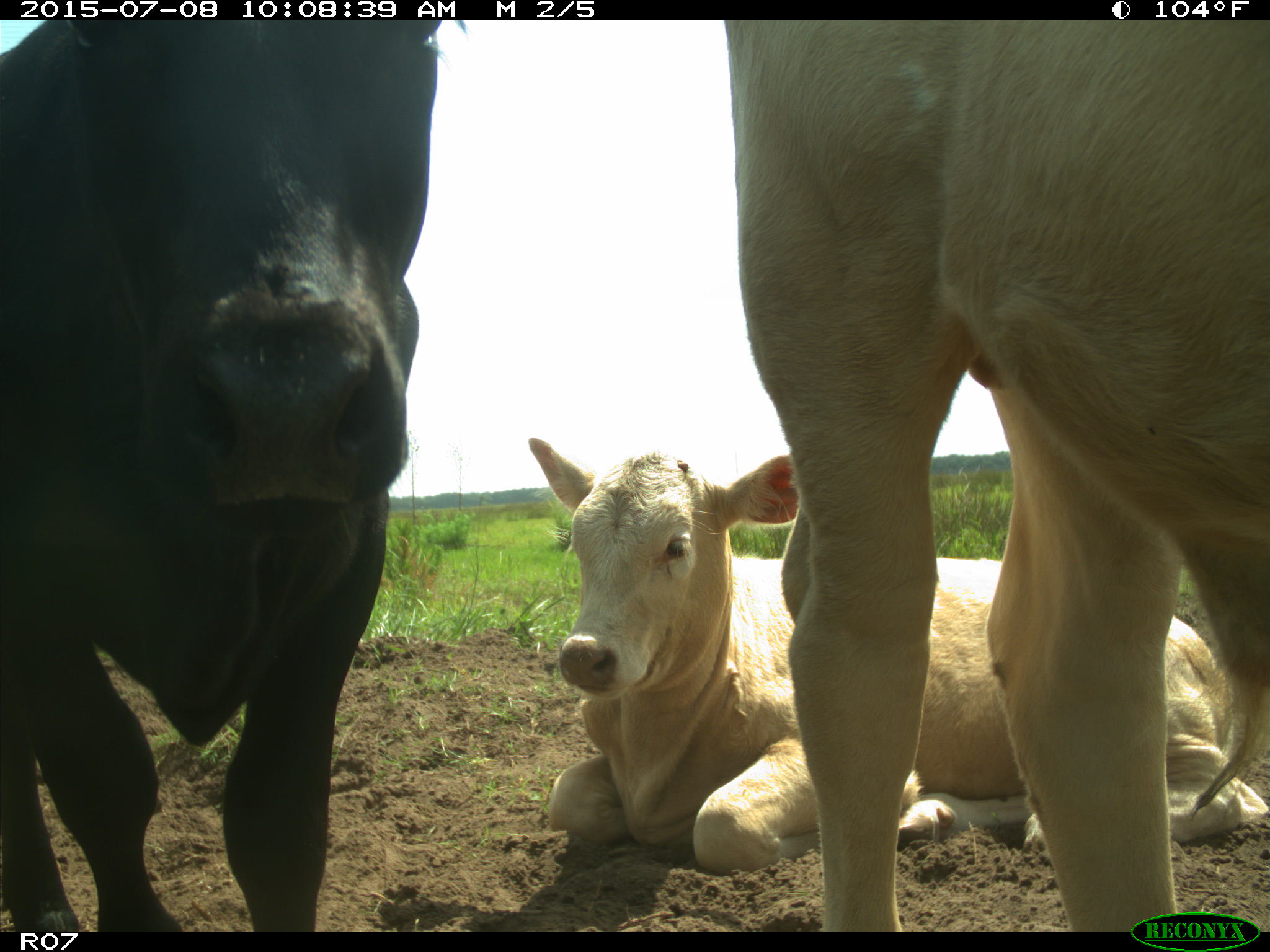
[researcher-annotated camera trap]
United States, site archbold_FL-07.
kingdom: Animalia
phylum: Chordata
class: Mammalia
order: Artiodactyla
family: Bovidae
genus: Bos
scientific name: Bos taurus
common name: domestic cow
Bos taurus (domestic cow).